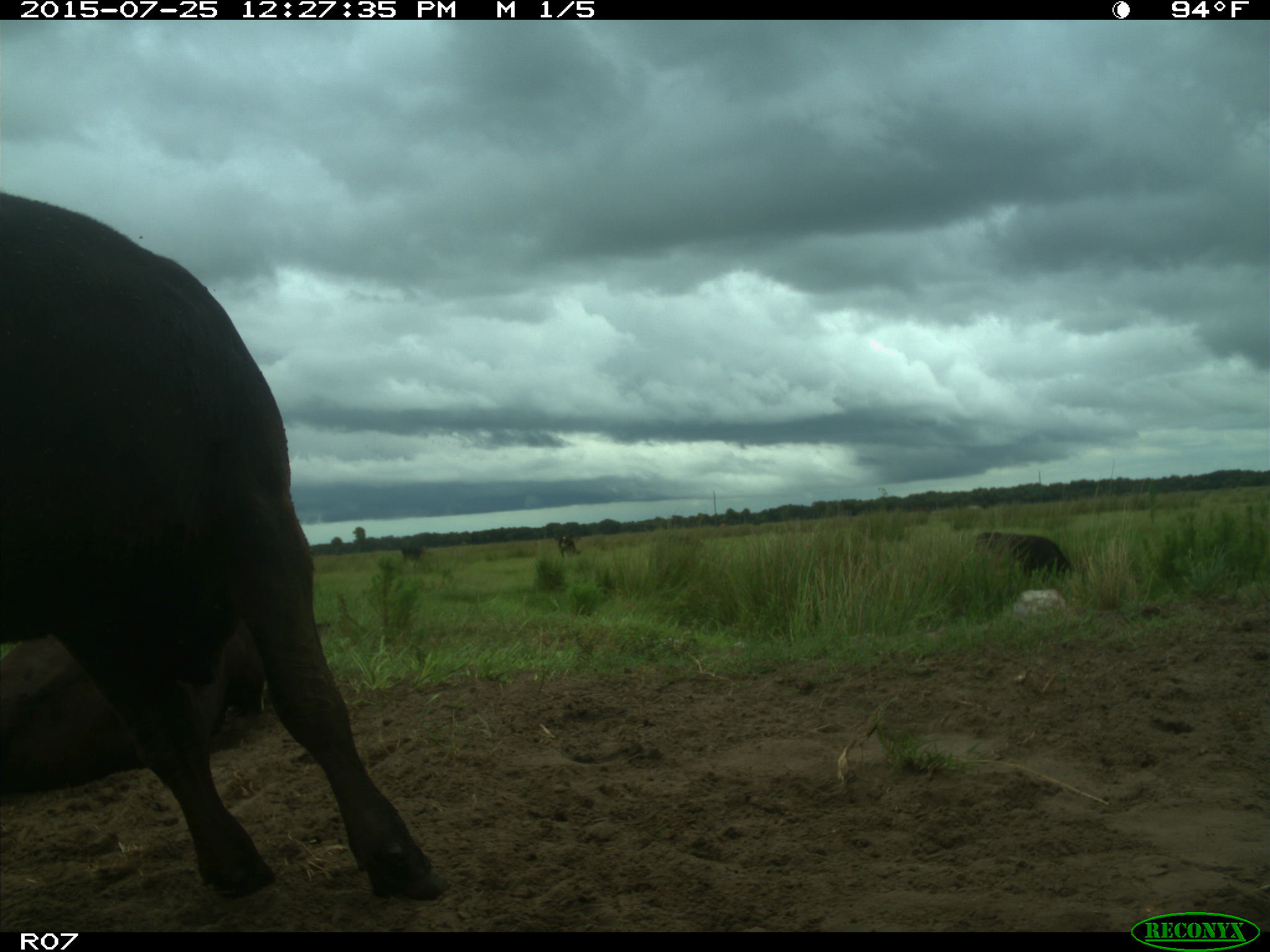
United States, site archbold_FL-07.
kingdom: Animalia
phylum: Chordata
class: Mammalia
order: Artiodactyla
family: Bovidae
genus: Bos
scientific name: Bos taurus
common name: domestic cow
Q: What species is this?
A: Bos taurus (domestic cow).